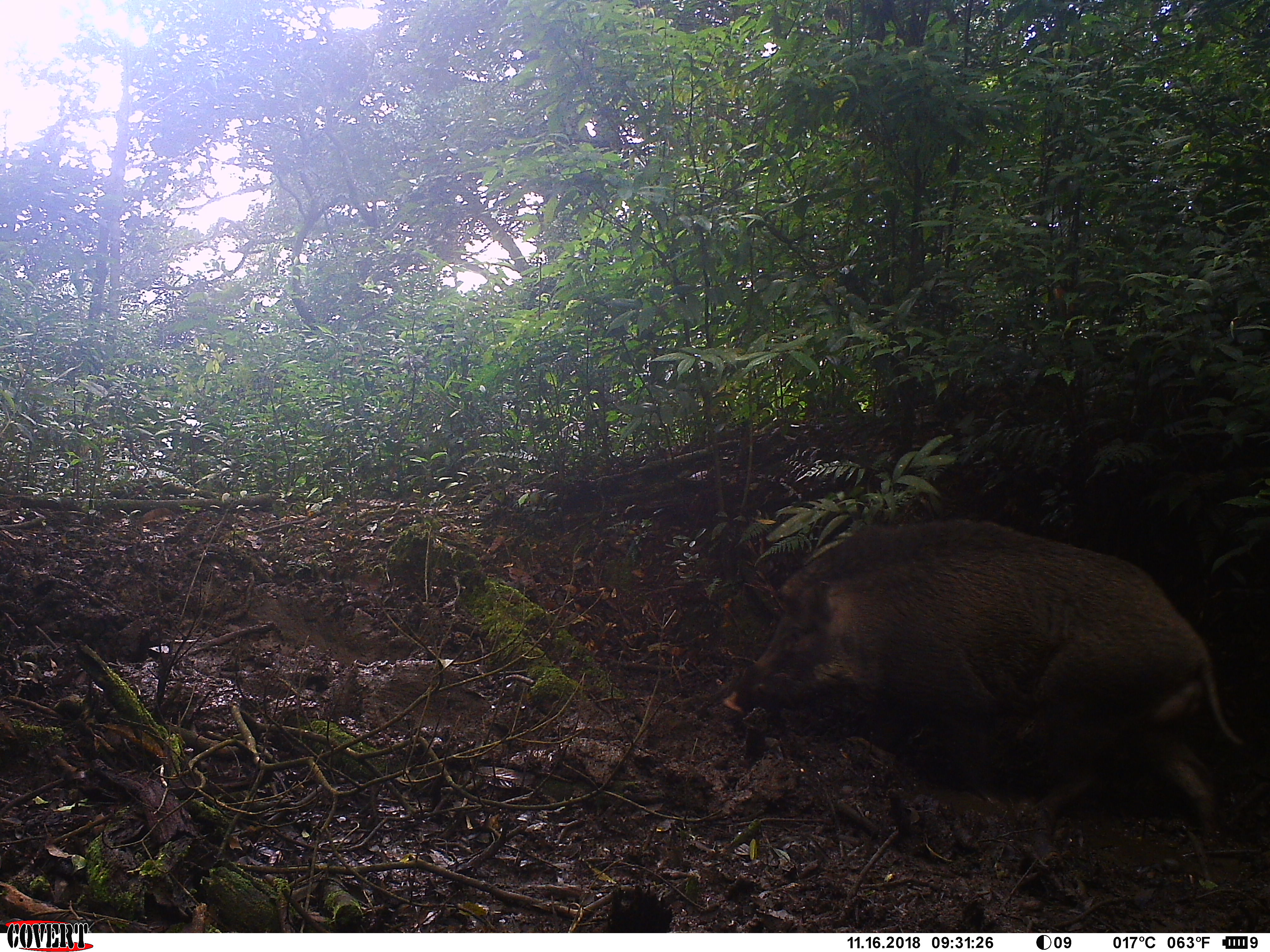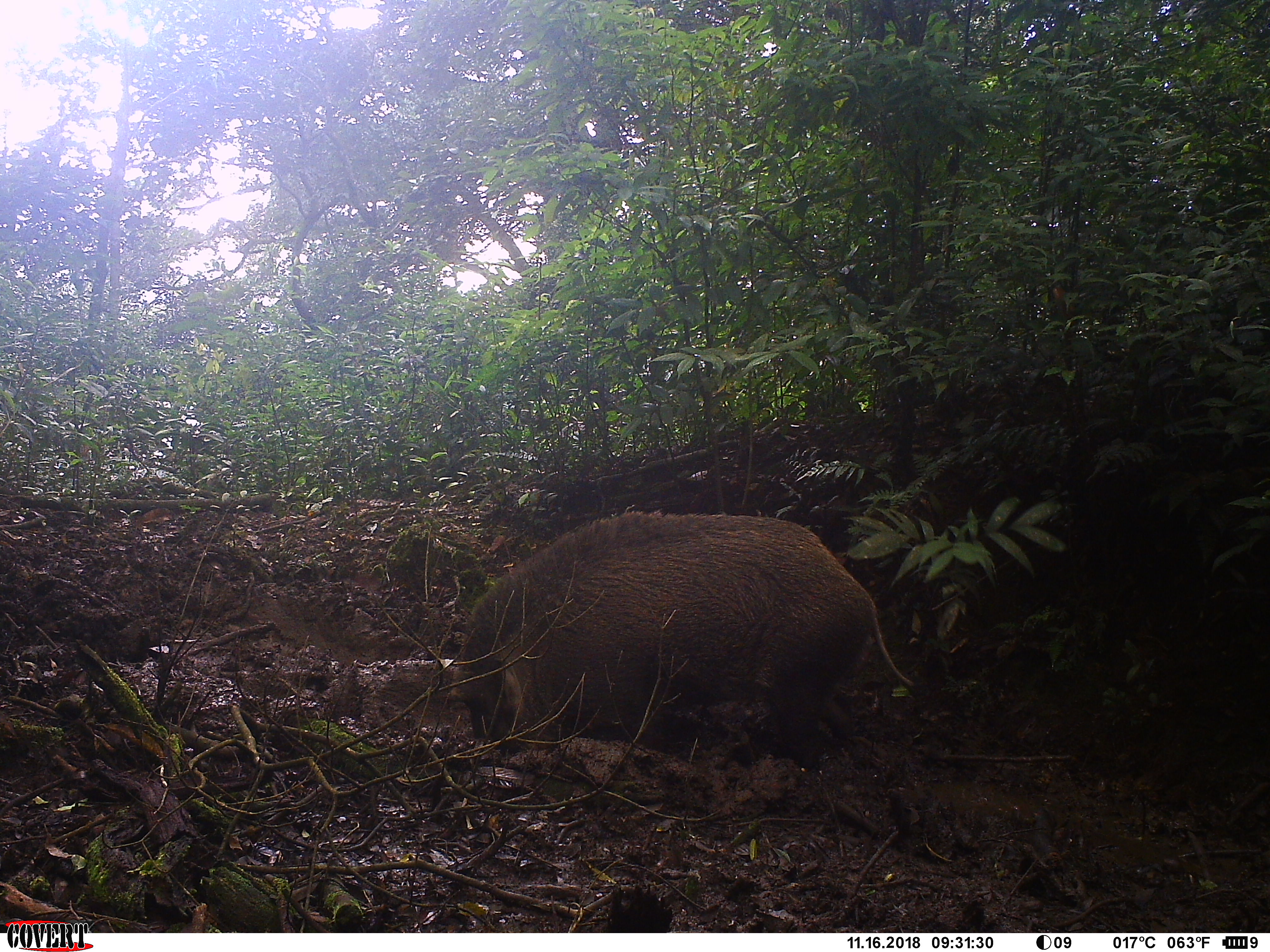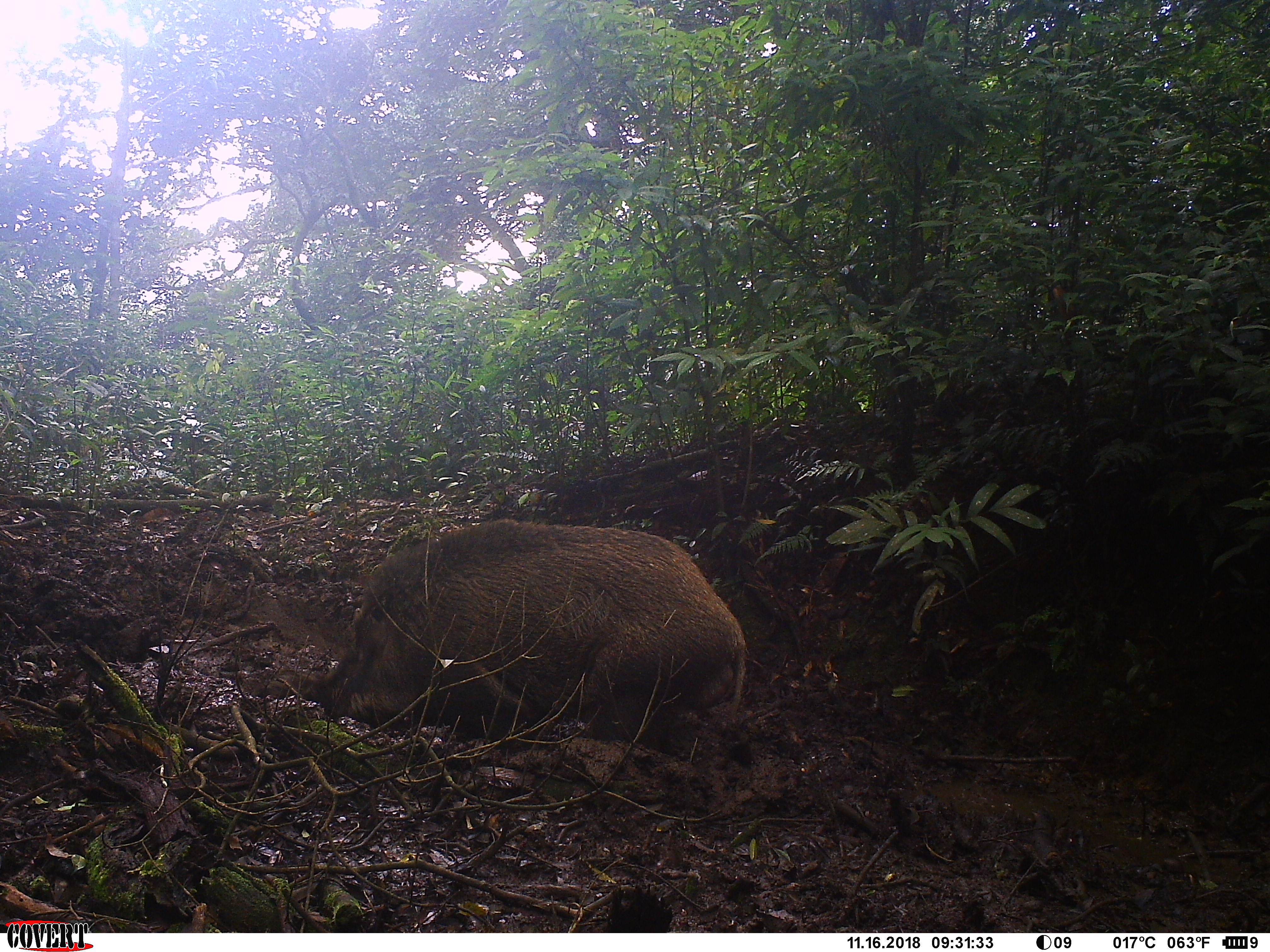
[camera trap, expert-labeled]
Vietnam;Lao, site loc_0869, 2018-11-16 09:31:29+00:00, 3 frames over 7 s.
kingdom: Animalia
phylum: Chordata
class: Mammalia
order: Artiodactyla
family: Suidae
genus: Sus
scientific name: Sus scrofa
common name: eurasian wild pig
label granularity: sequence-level